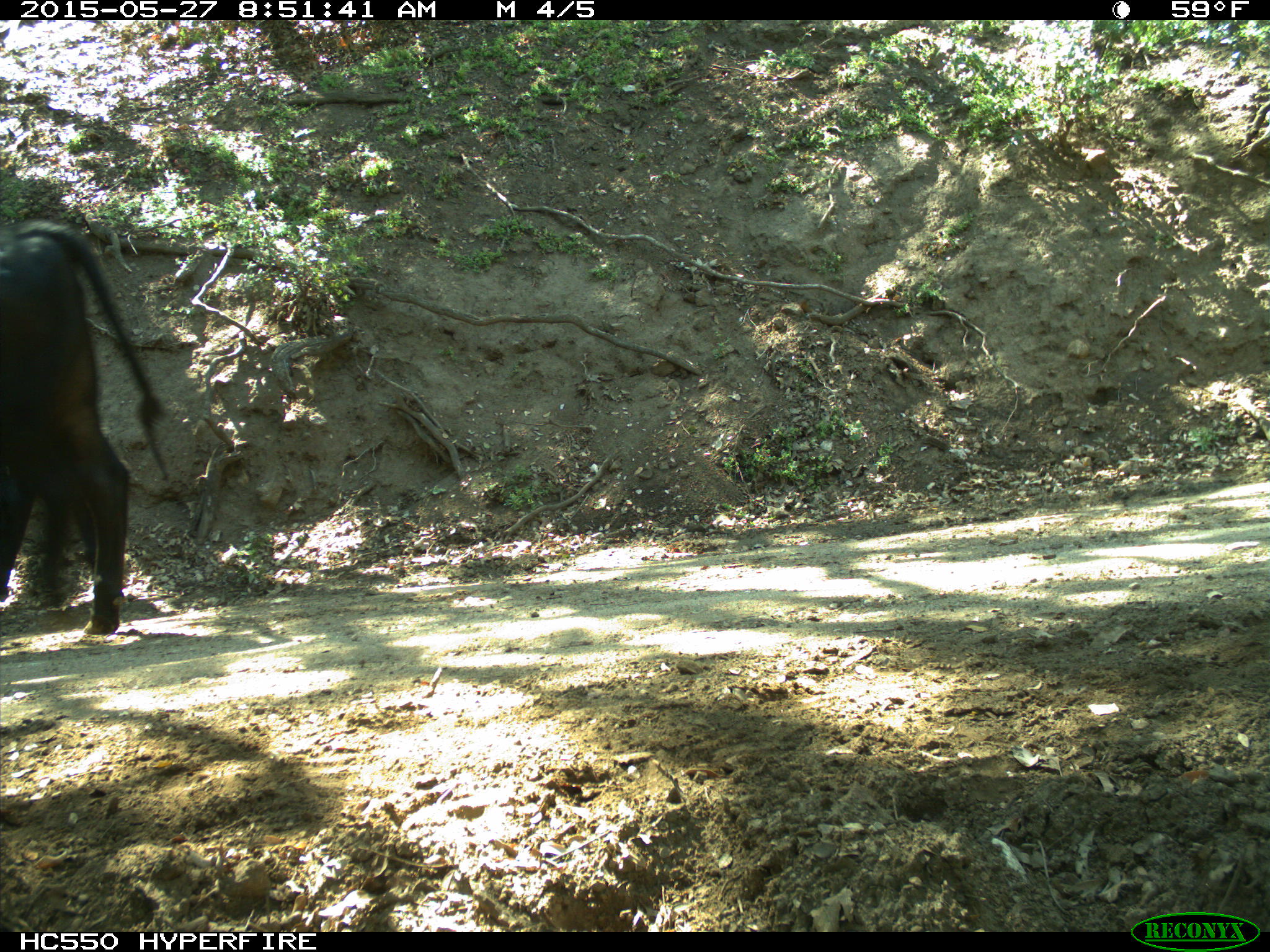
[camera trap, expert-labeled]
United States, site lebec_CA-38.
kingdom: Animalia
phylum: Chordata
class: Mammalia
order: Artiodactyla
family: Bovidae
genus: Bos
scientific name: Bos taurus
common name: domestic cow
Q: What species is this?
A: Bos taurus (domestic cow).